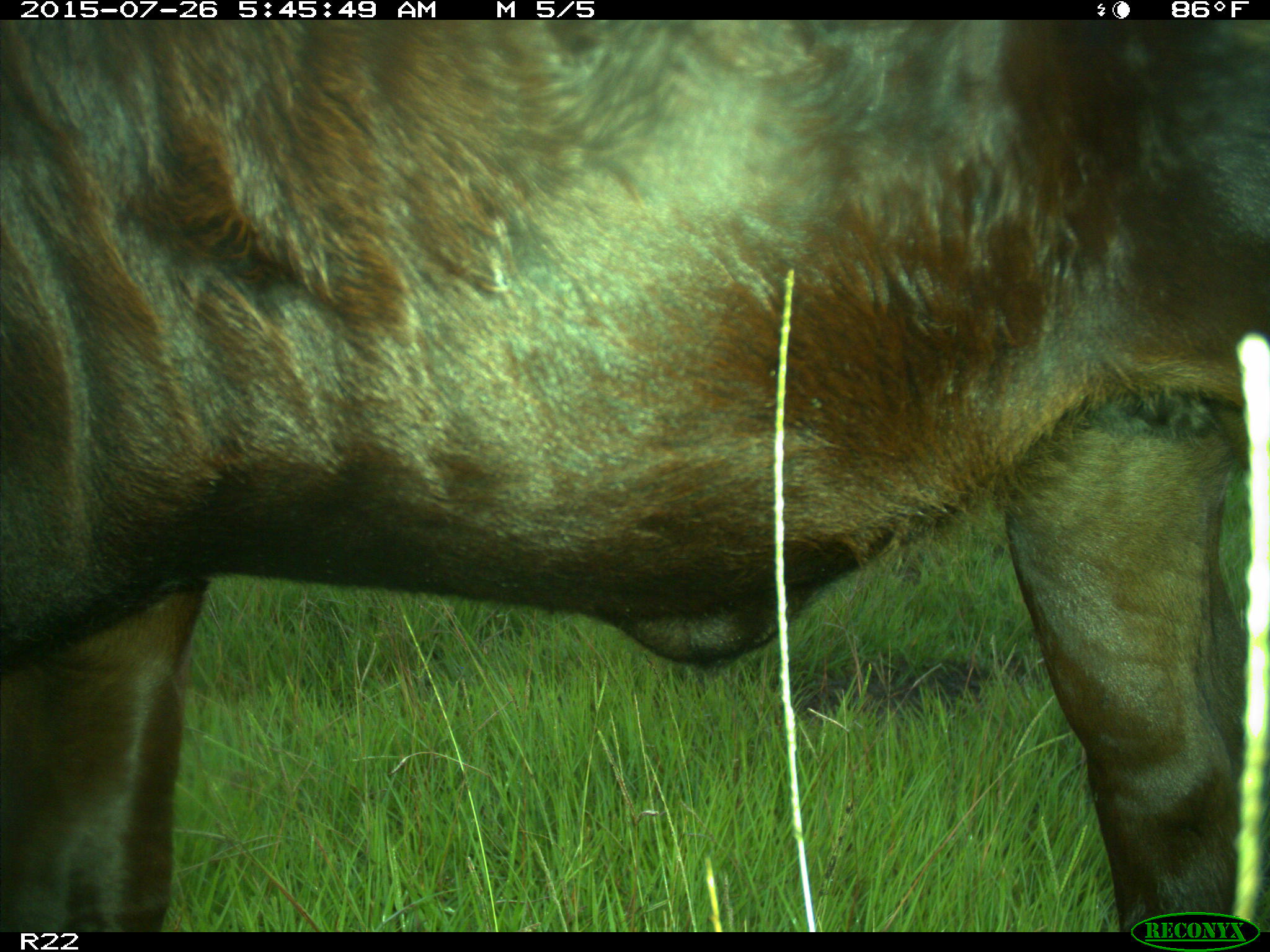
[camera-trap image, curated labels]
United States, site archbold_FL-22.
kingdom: Animalia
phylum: Chordata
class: Mammalia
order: Artiodactyla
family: Bovidae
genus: Bos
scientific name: Bos taurus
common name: domestic cow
Bos taurus (domestic cow).